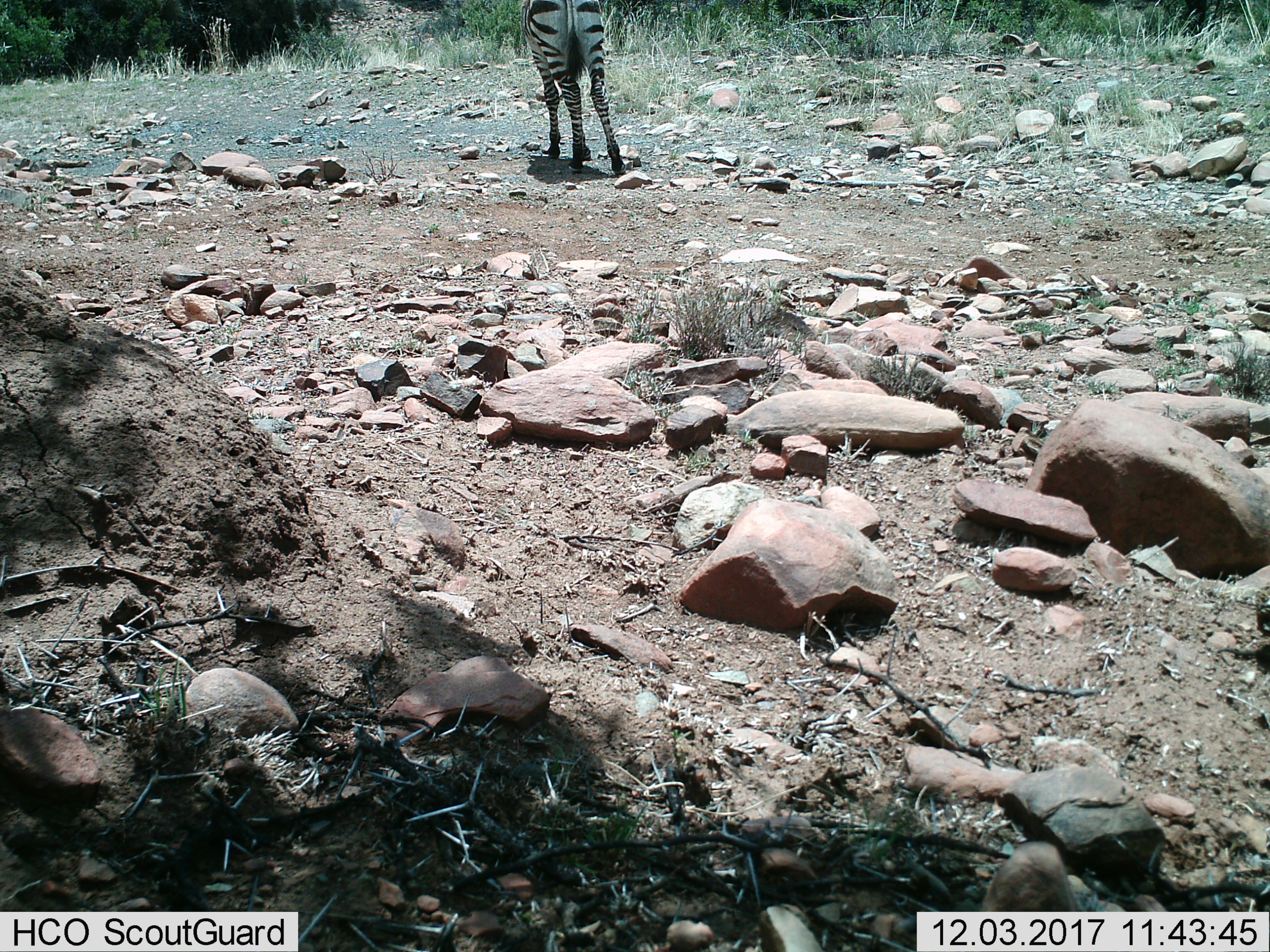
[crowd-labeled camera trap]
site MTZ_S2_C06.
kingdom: Animalia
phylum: Chordata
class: Mammalia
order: Perissodactyla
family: Equidae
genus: Equus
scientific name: Equus zebra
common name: mountain zebra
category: zebramountain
Zebramountain (mountain zebra) (Equus zebra), count 1. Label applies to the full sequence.